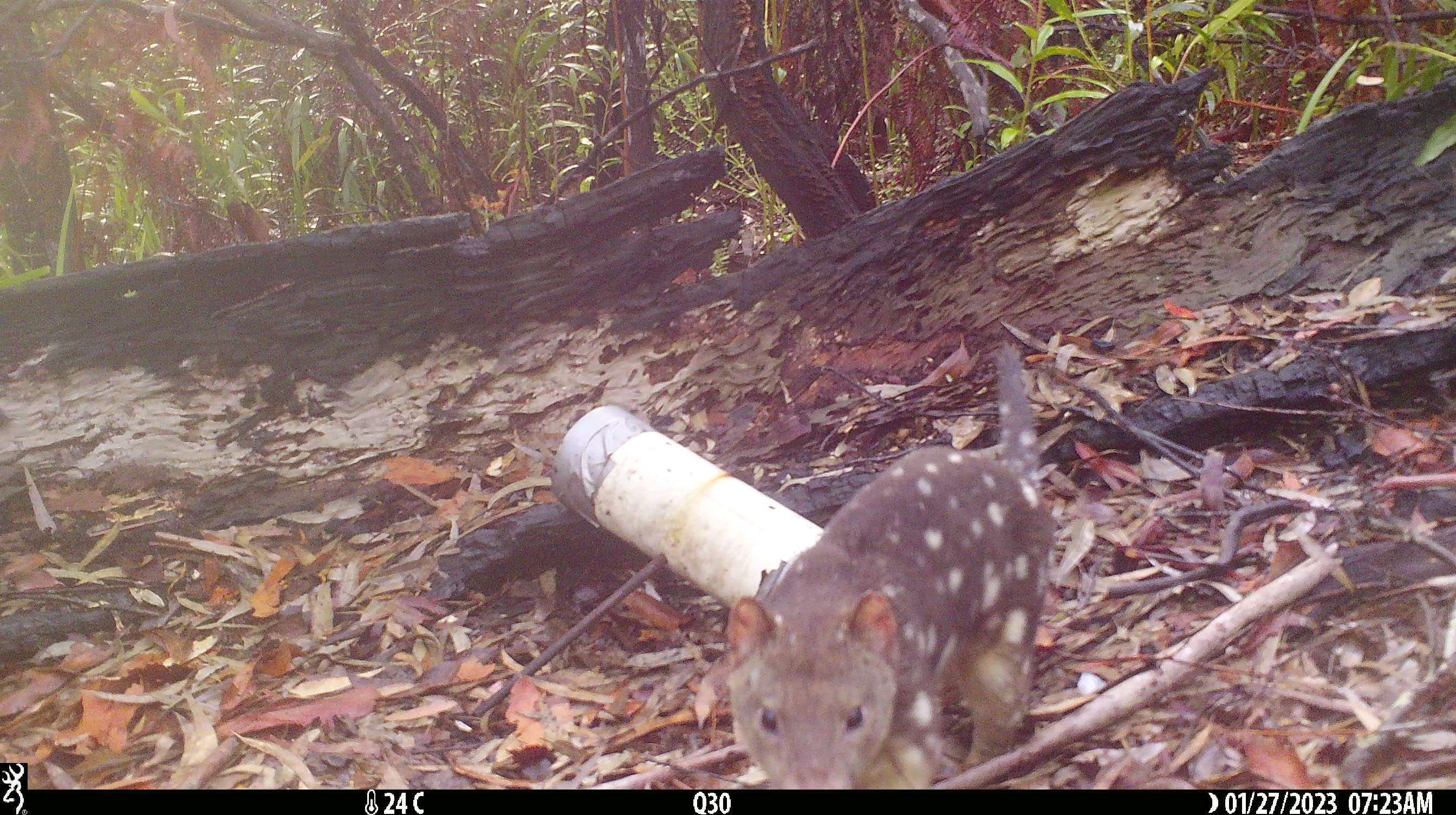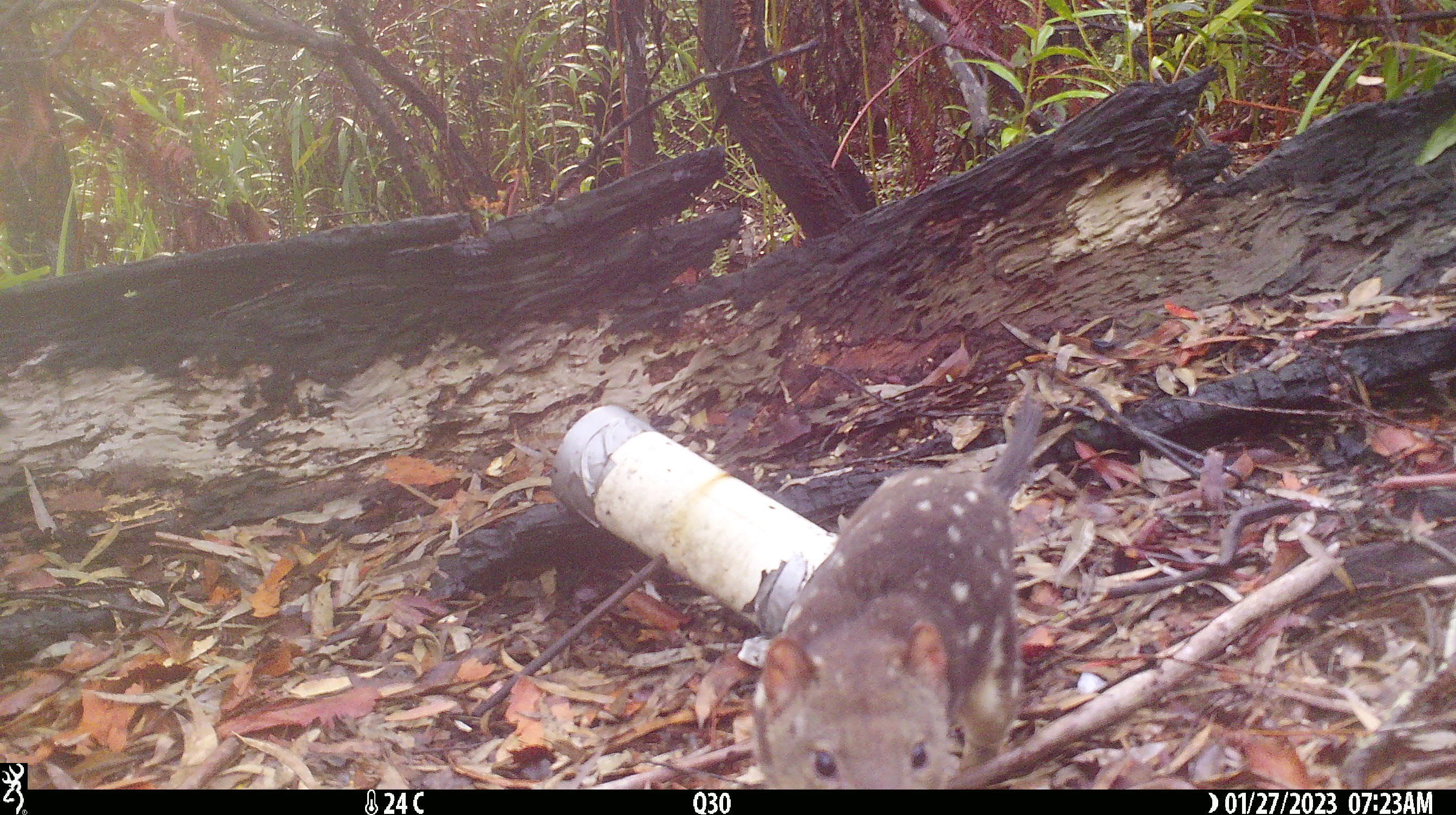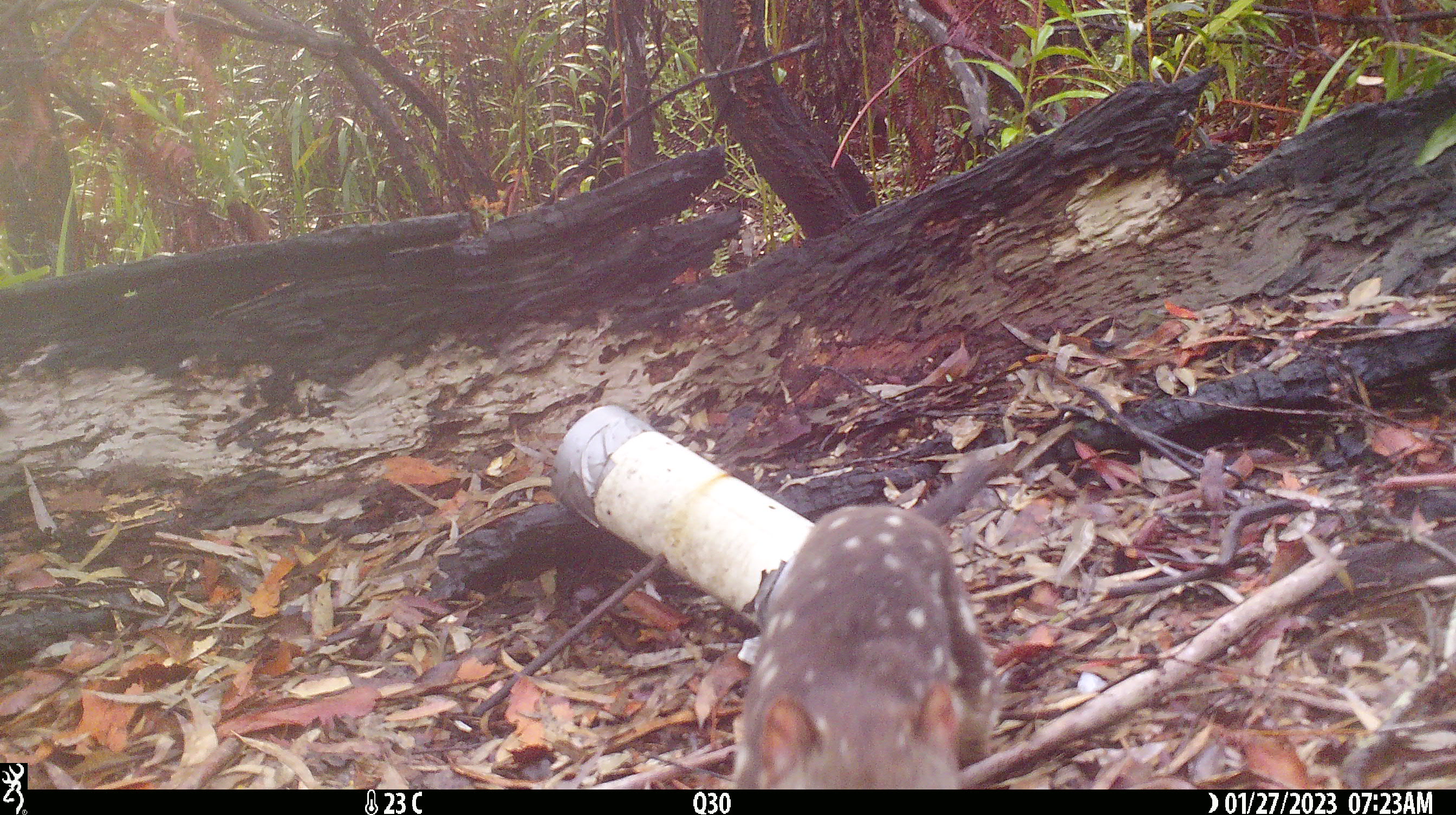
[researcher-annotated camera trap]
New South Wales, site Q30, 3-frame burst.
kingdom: Animalia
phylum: Chordata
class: Mammalia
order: Dasyuromorphia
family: Dasyuridae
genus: Dasyurus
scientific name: Dasyurus maculatus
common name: spotted-tailed quoll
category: quoll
Quoll (spotted-tailed quoll) (Dasyurus maculatus).